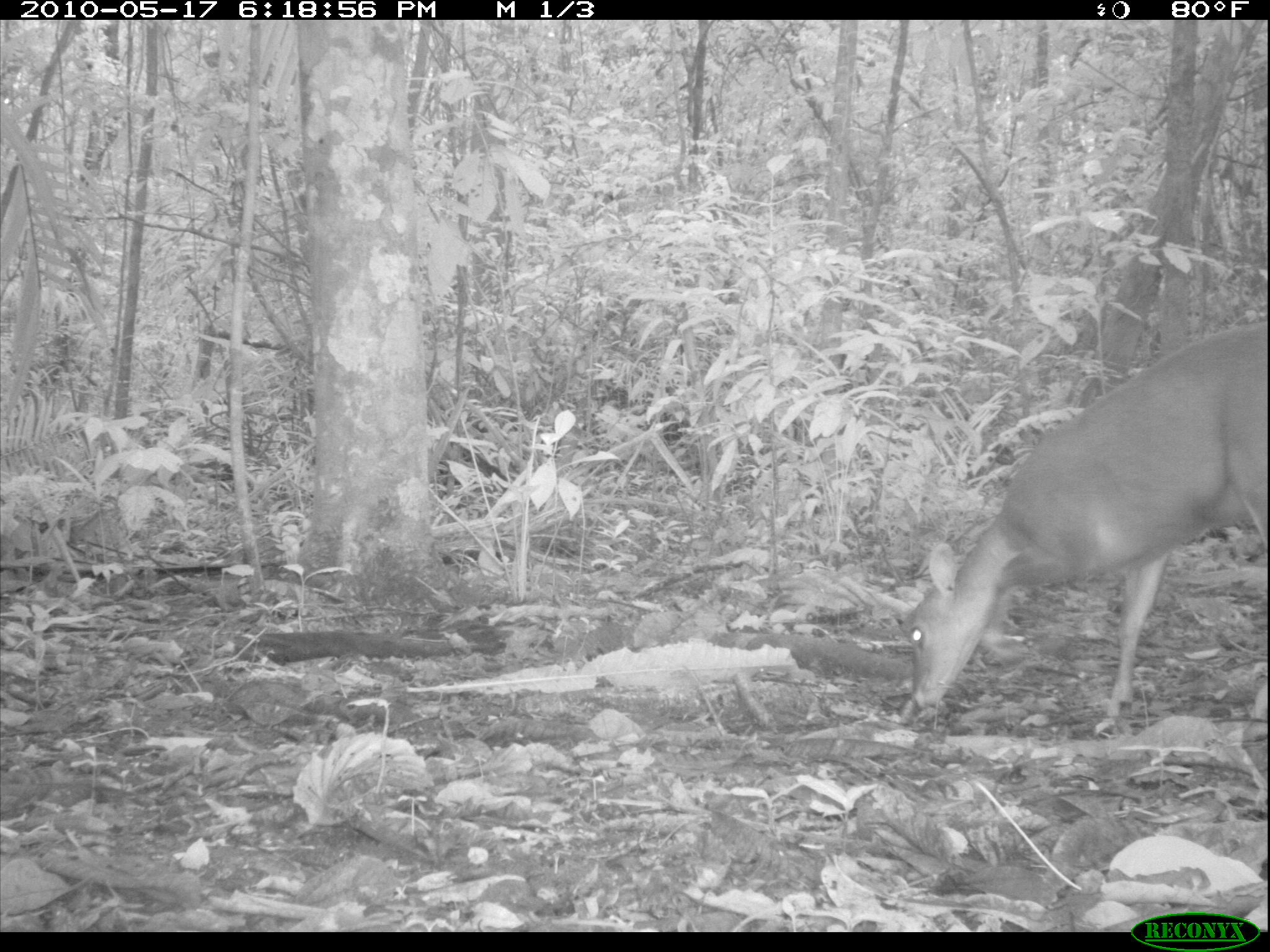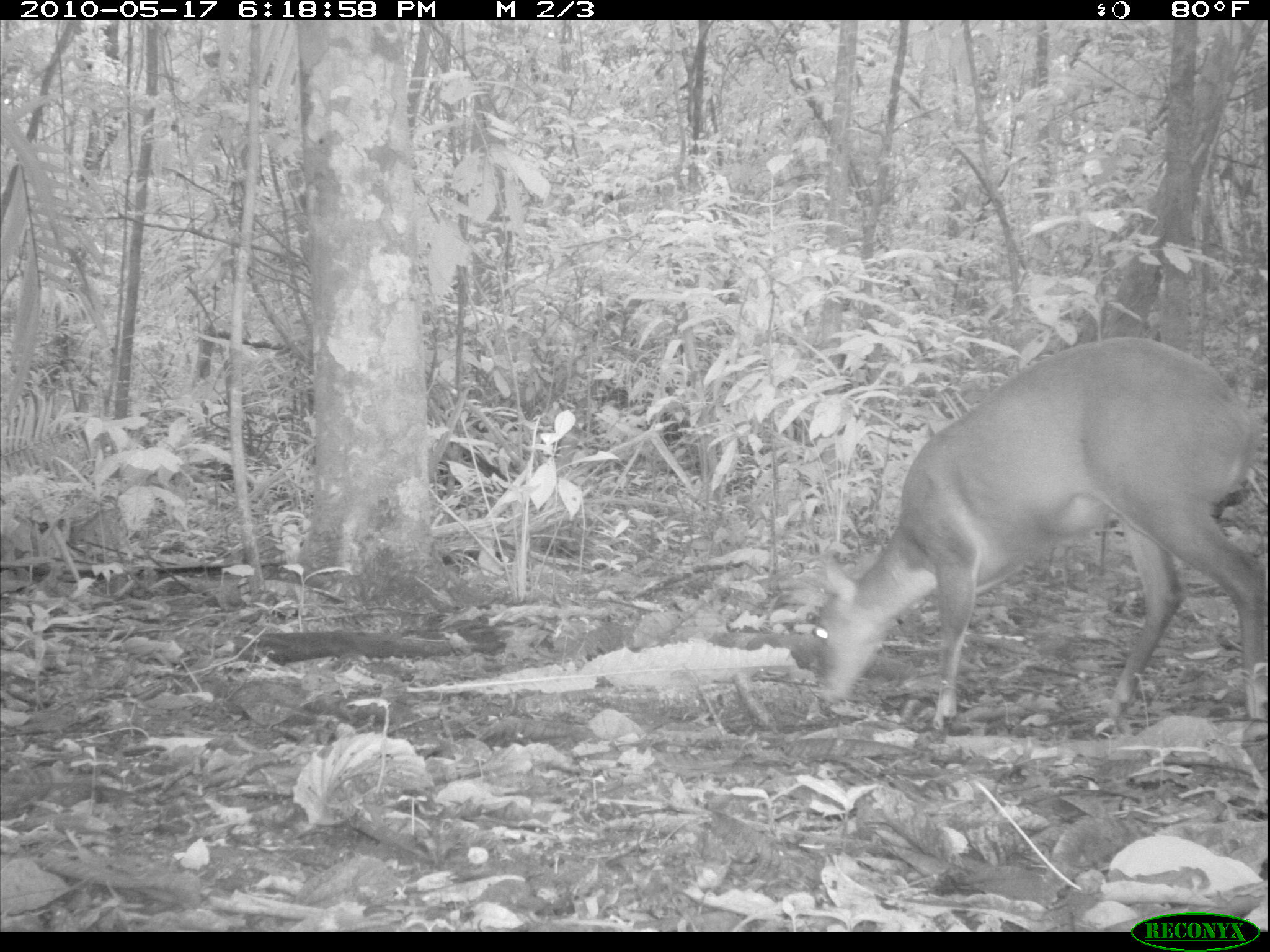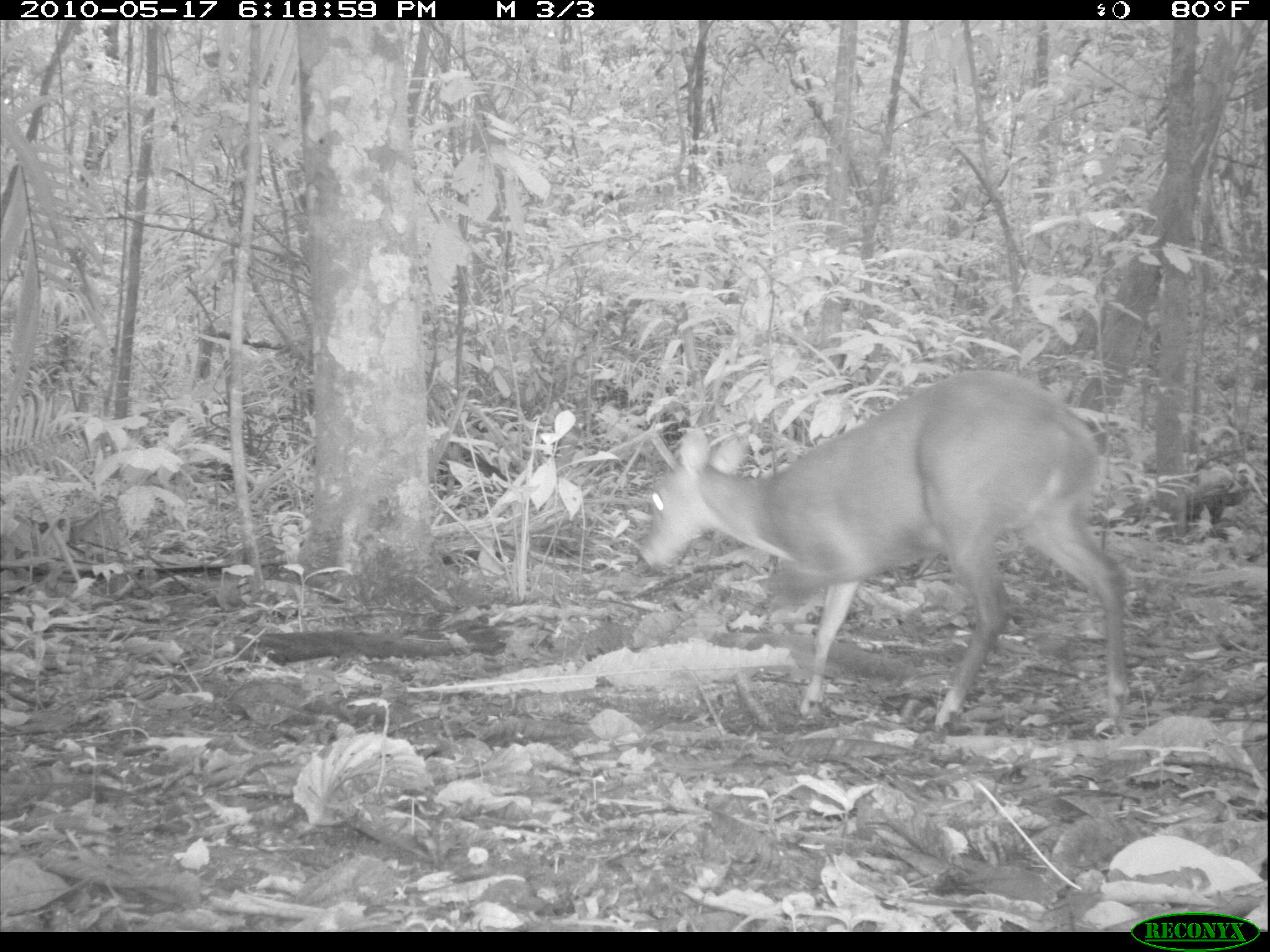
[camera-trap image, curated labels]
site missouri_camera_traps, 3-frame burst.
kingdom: Animalia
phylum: Chordata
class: Mammalia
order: Artiodactyla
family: Cervidae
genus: Odocoileus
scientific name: Odocoileus virginianus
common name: white-tailed deer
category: white tailed deer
White tailed deer (white-tailed deer) (Odocoileus virginianus). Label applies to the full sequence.